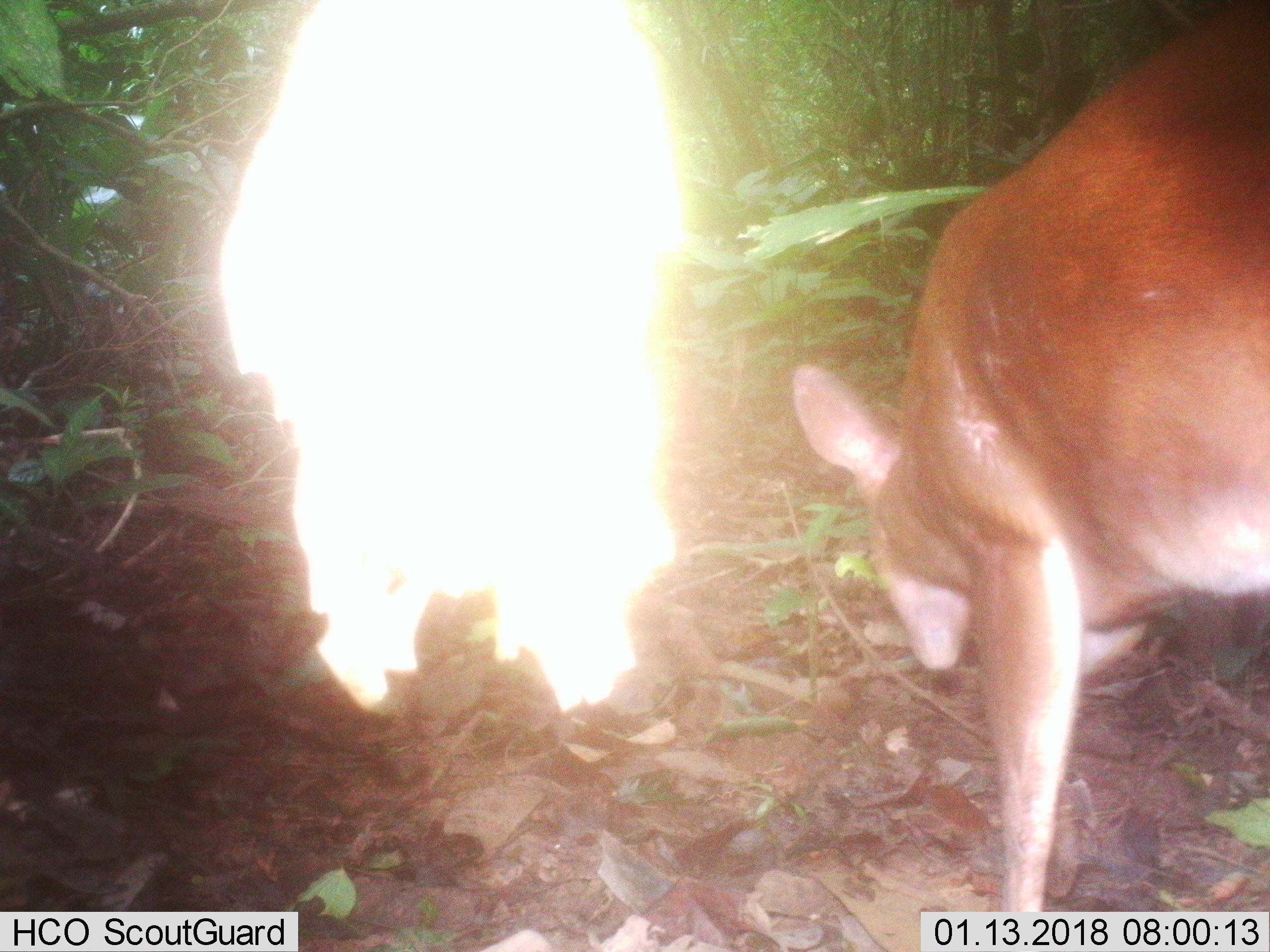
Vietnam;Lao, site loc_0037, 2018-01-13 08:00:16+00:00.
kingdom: Animalia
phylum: Chordata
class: Mammalia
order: Artiodactyla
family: Cervidae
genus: Muntiacus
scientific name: Muntiacus vuquangensis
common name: large-antlered muntjac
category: large antlered muntjac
Large antlered muntjac (large-antlered muntjac) (Muntiacus vuquangensis). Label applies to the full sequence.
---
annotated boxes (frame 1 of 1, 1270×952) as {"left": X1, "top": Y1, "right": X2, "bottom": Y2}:
large antlered muntjac: {"left": 792, "top": 0, "right": 1270, "bottom": 912}